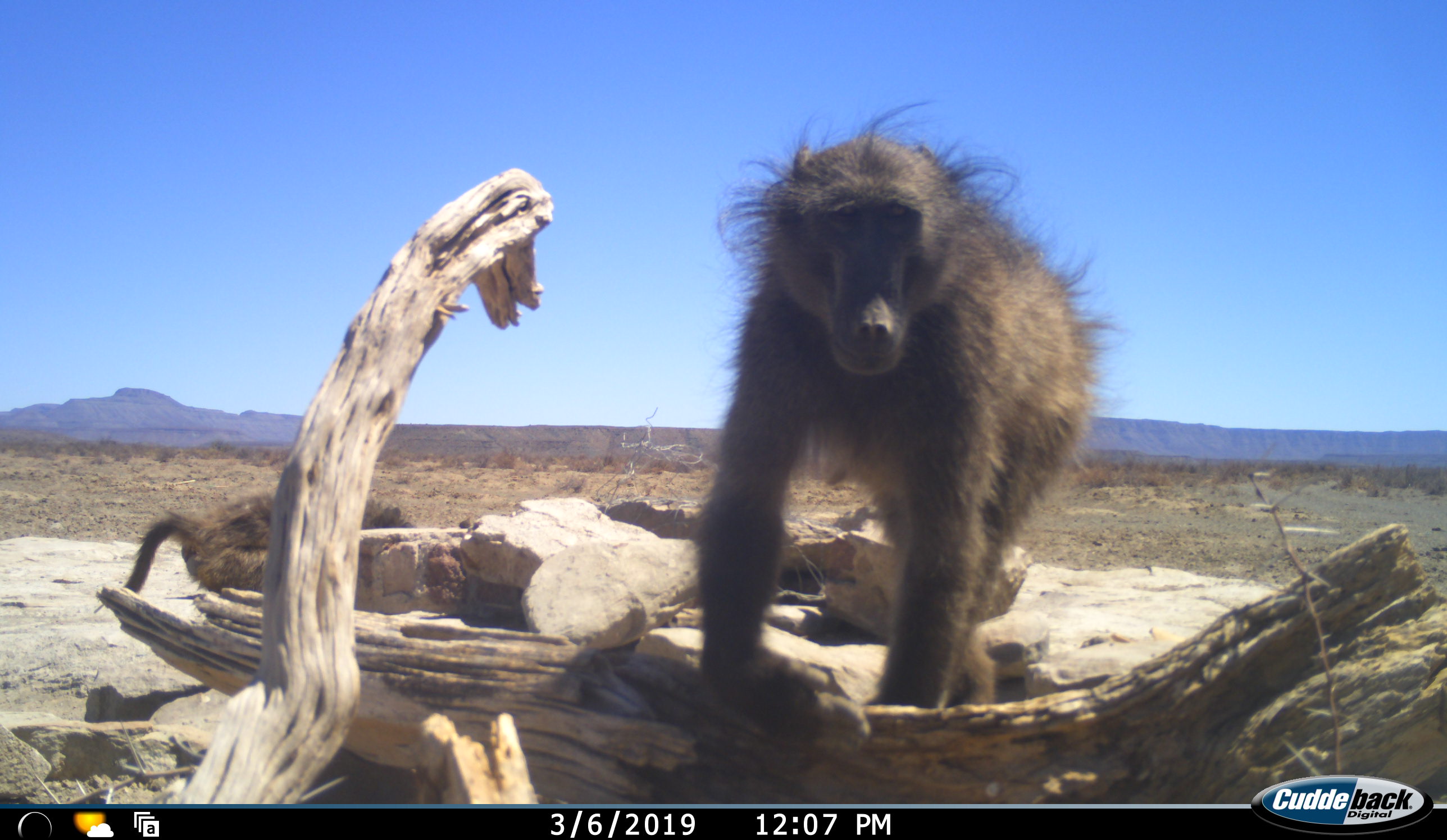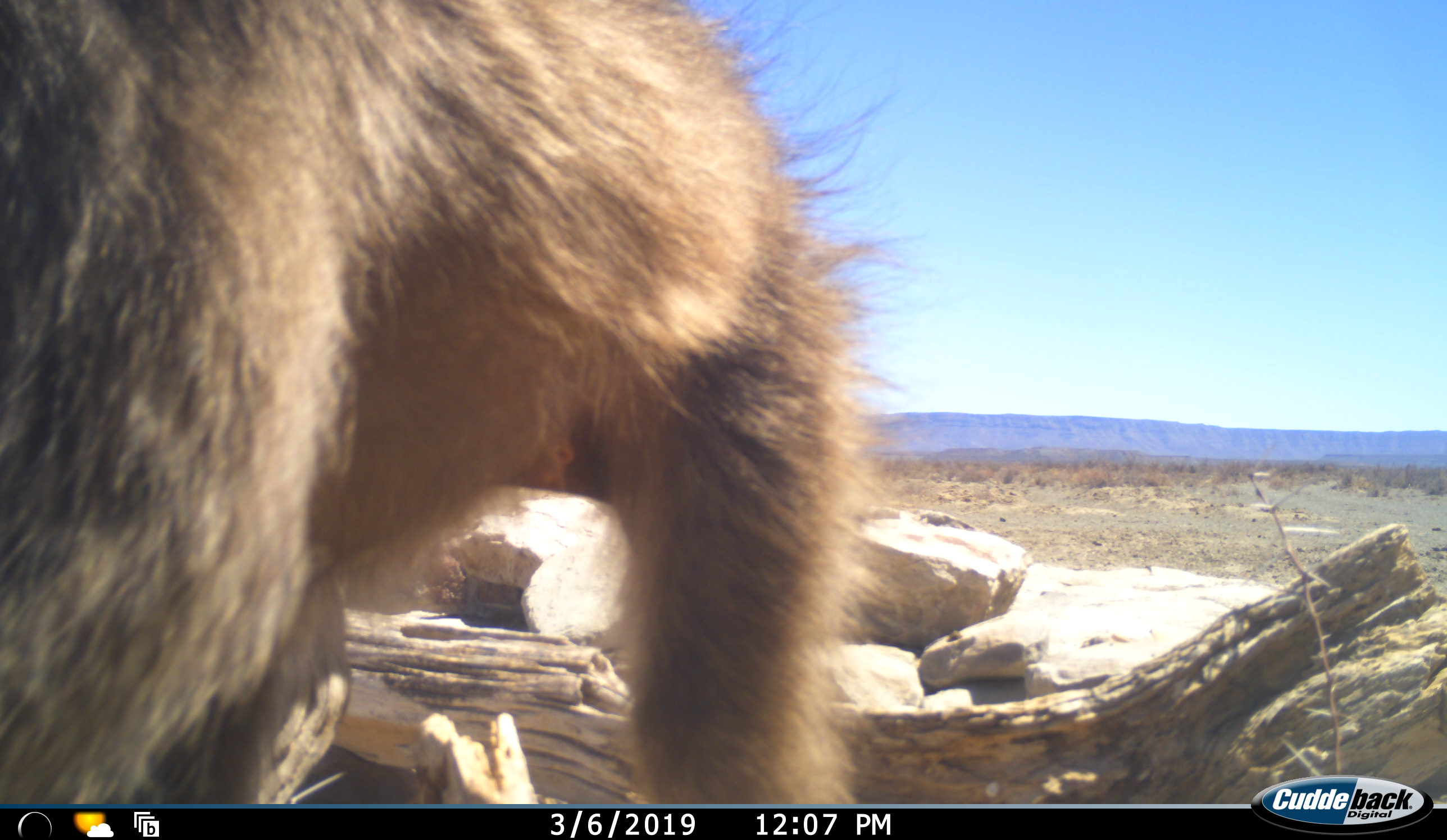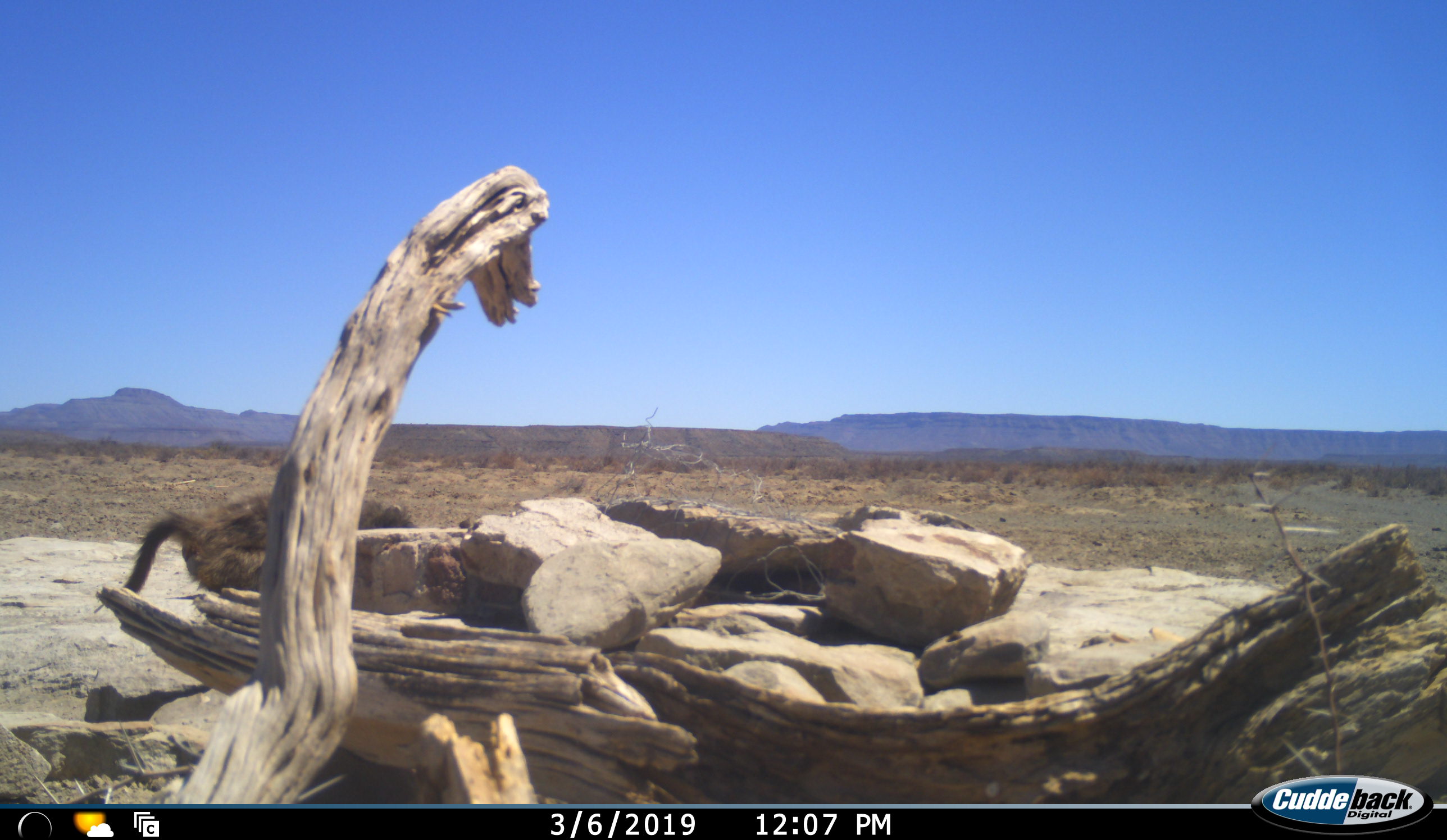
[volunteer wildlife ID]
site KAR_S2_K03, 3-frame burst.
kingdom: Animalia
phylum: Chordata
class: Mammalia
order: Primates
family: Cercopithecidae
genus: Papio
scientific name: Papio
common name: baboon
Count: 2.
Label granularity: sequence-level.